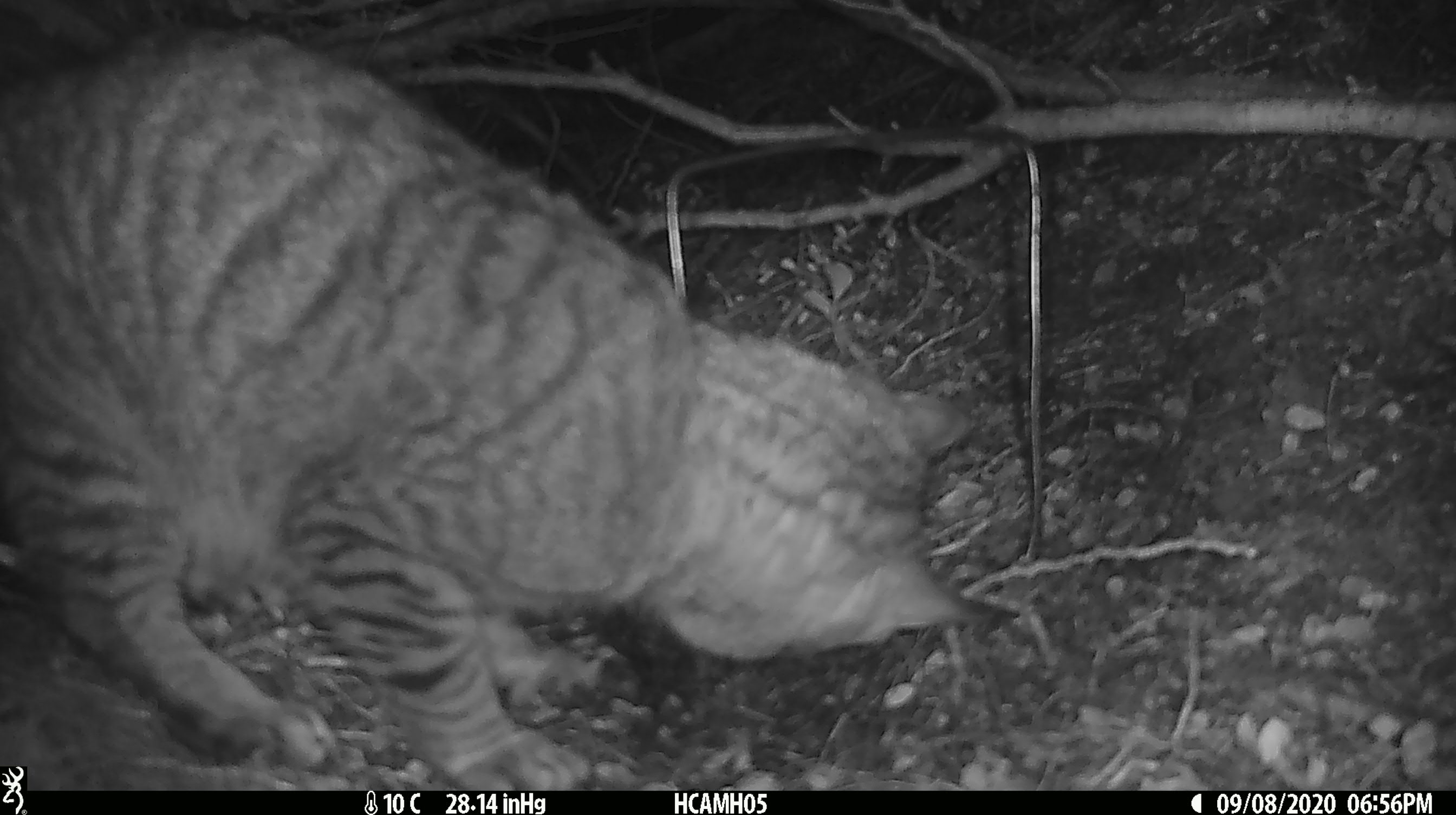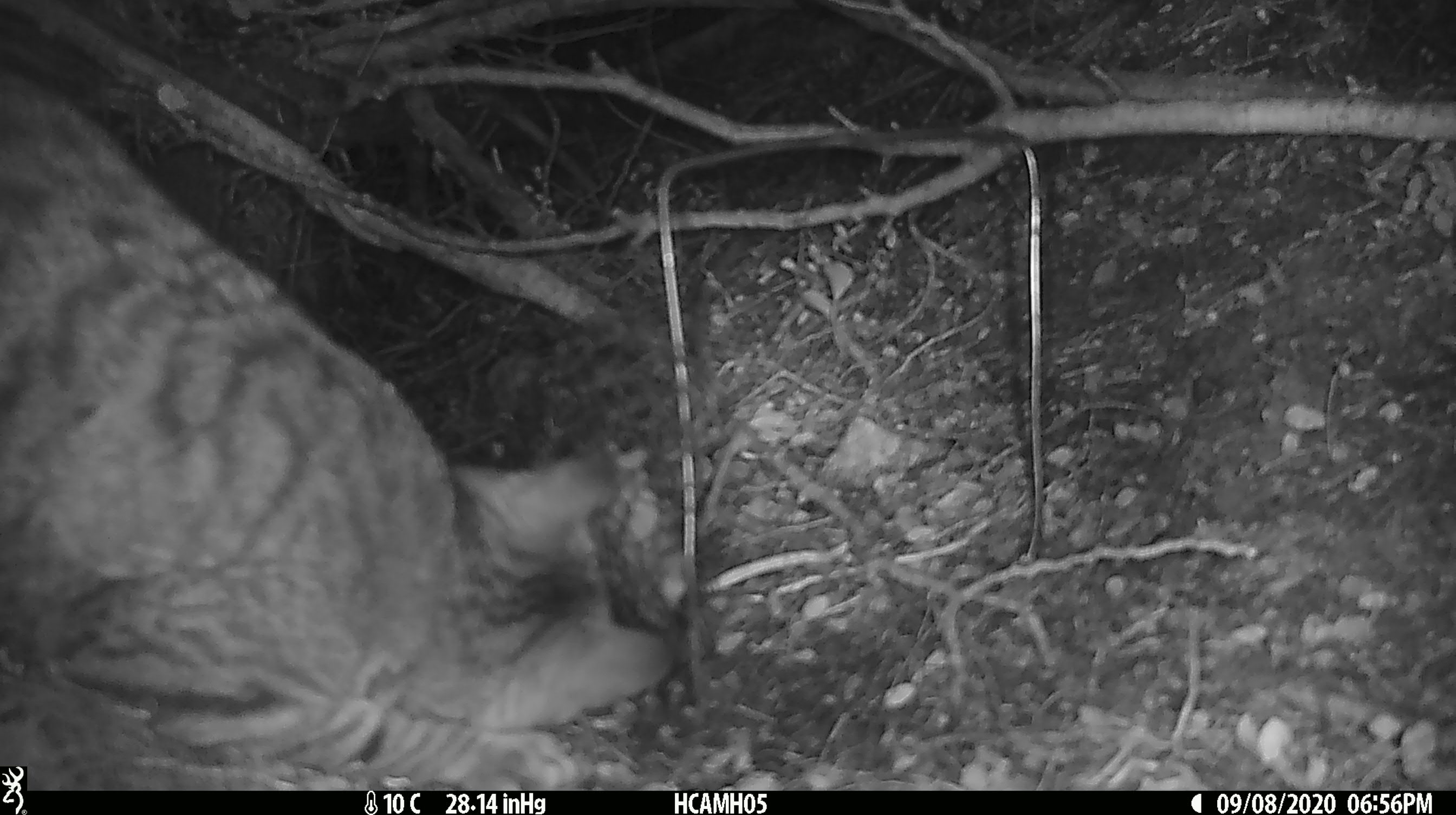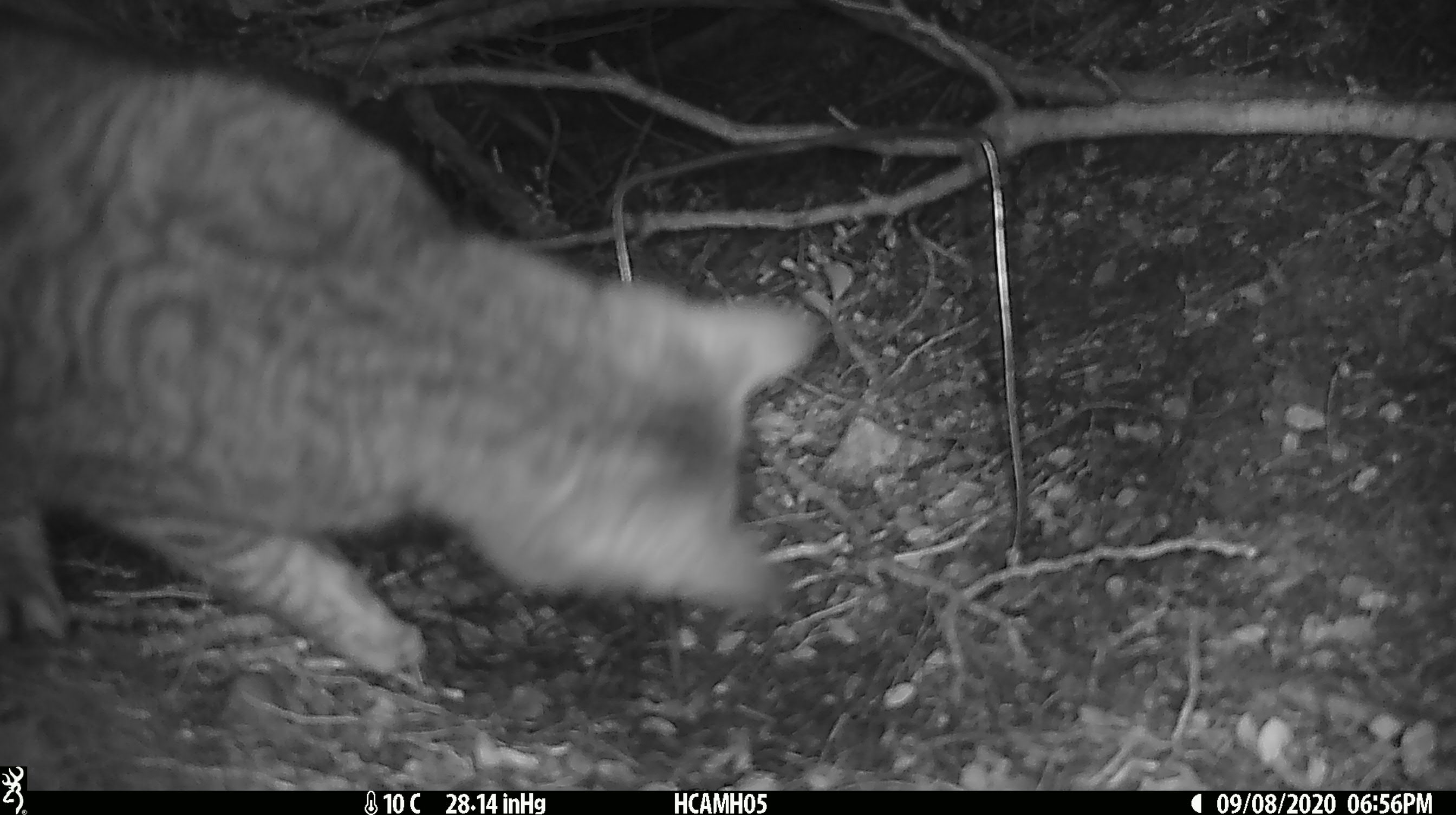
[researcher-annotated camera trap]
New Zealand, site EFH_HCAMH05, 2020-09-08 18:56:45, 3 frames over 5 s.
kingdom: Animalia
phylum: Chordata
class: Mammalia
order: Carnivora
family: Felidae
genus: Felis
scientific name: Felis catus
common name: domestic cat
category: cat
Cat (domestic cat) (Felis catus).